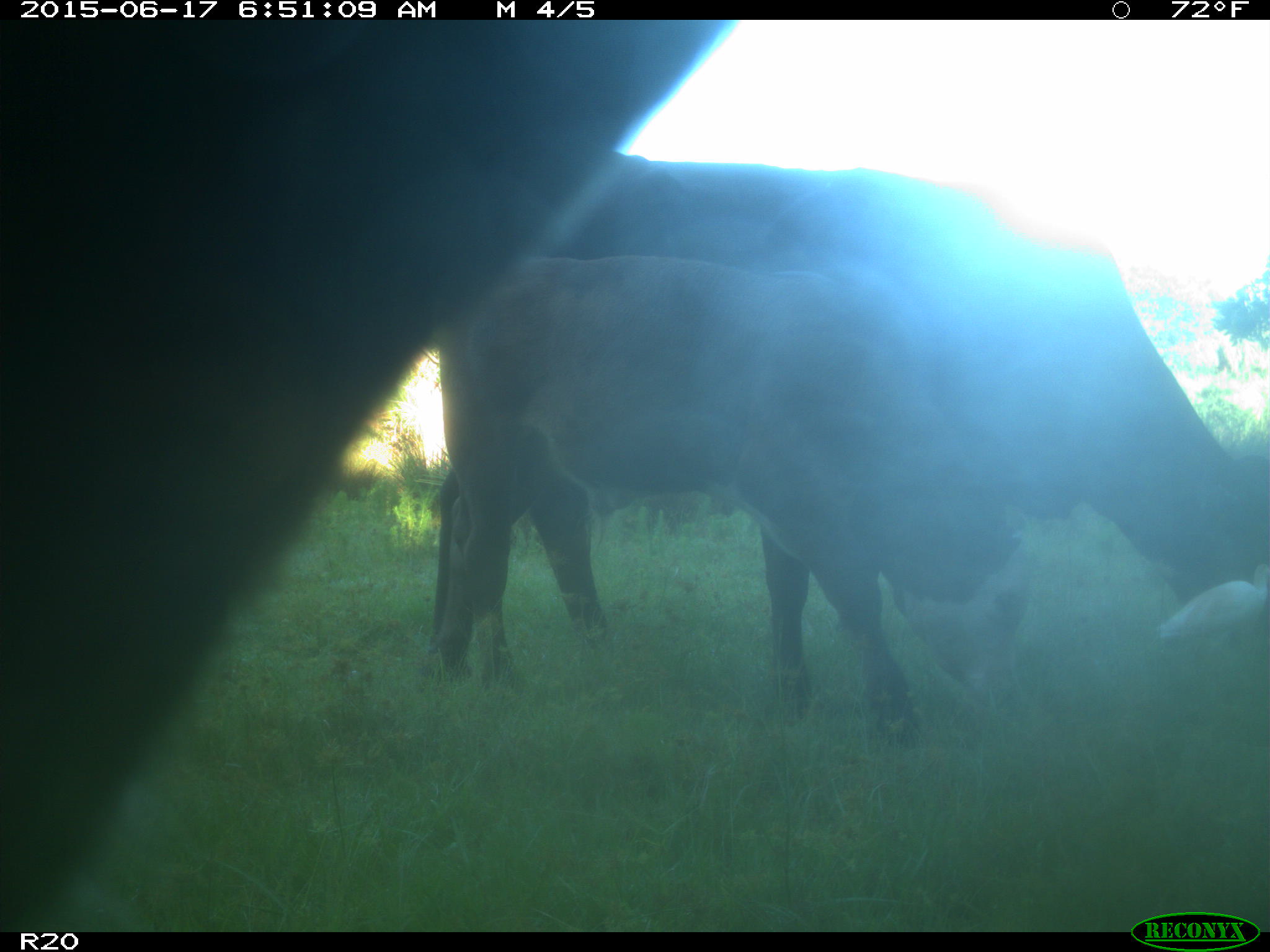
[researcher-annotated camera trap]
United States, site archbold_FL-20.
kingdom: Animalia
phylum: Chordata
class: Mammalia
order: Artiodactyla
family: Bovidae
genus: Bos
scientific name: Bos taurus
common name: domestic cow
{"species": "Bos taurus (domestic cow)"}